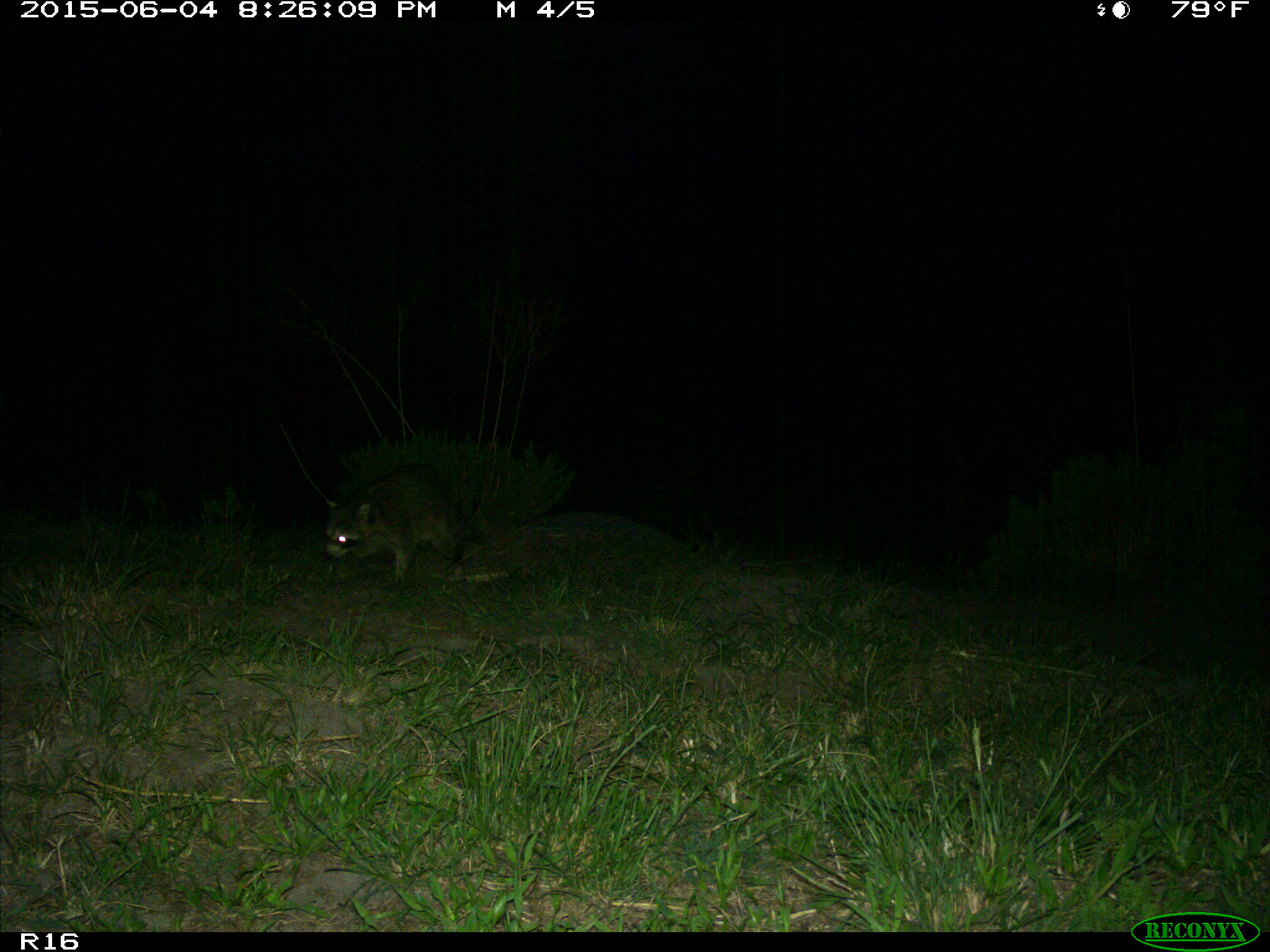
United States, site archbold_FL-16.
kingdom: Animalia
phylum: Chordata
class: Mammalia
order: Carnivora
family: Procyonidae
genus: Procyon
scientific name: Procyon lotor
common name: common raccoon